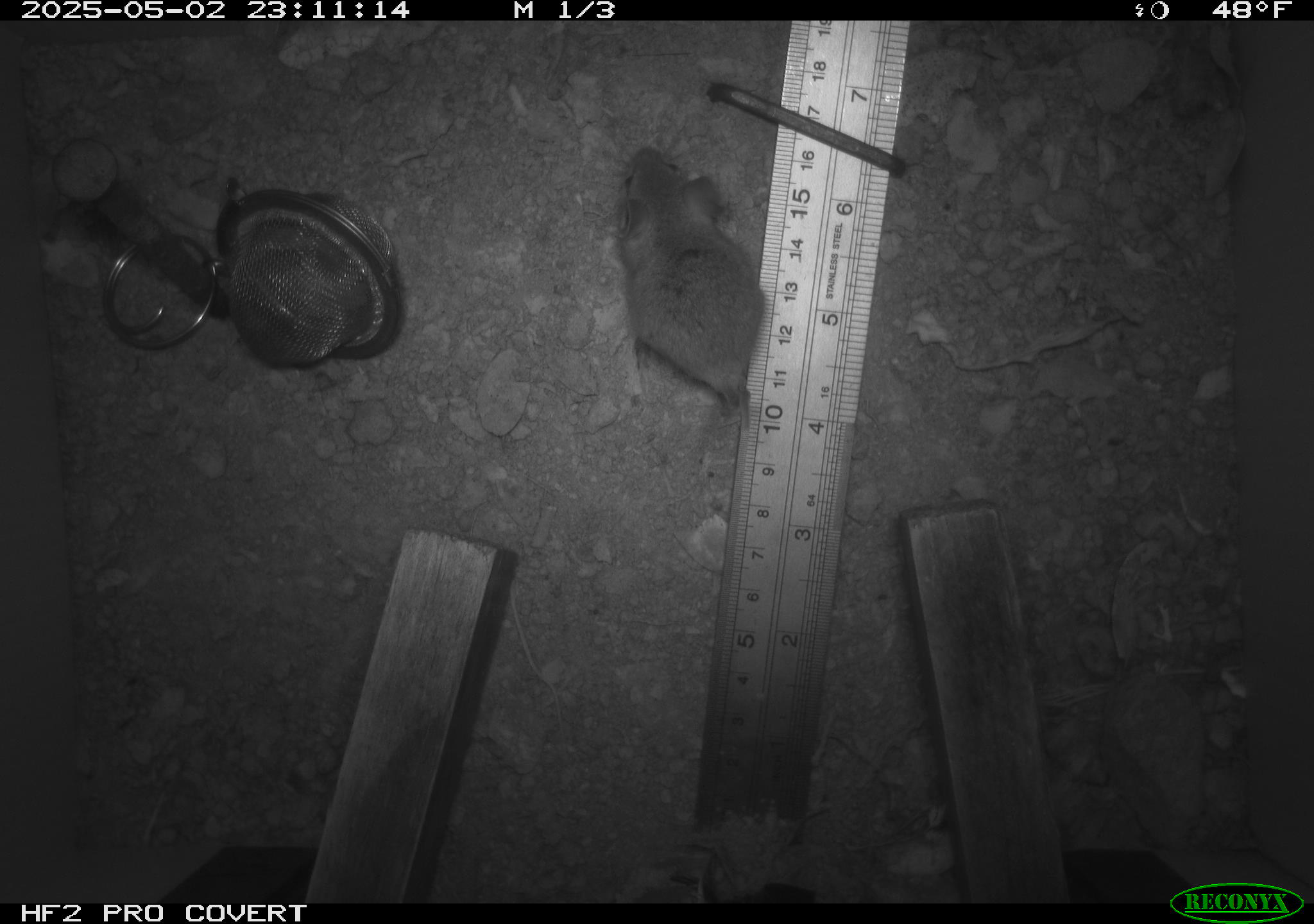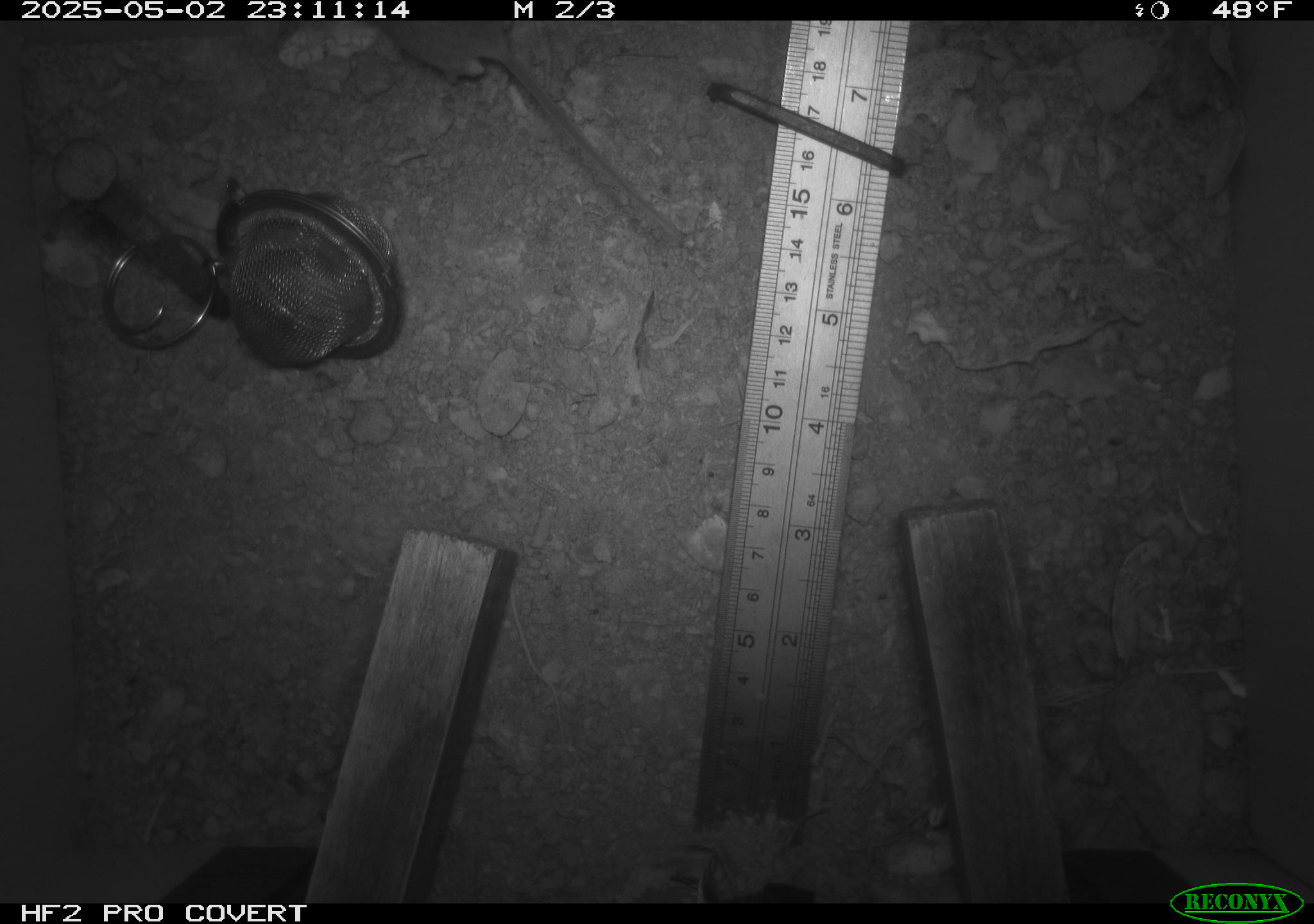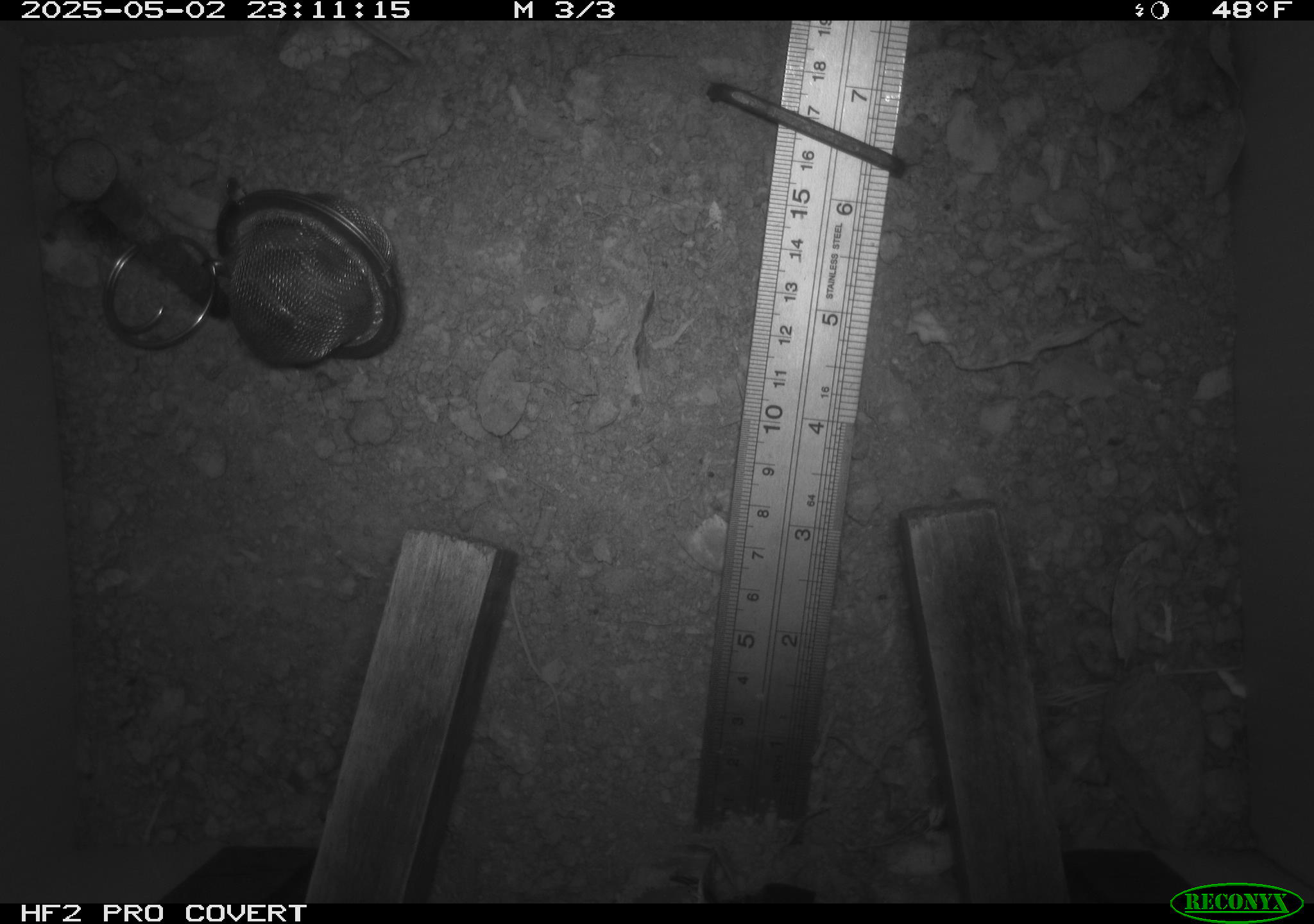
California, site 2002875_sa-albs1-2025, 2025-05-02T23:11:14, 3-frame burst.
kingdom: Animalia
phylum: Chordata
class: Mammalia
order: Rodentia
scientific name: Rodentia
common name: mouse species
Mouse species (Rodentia).